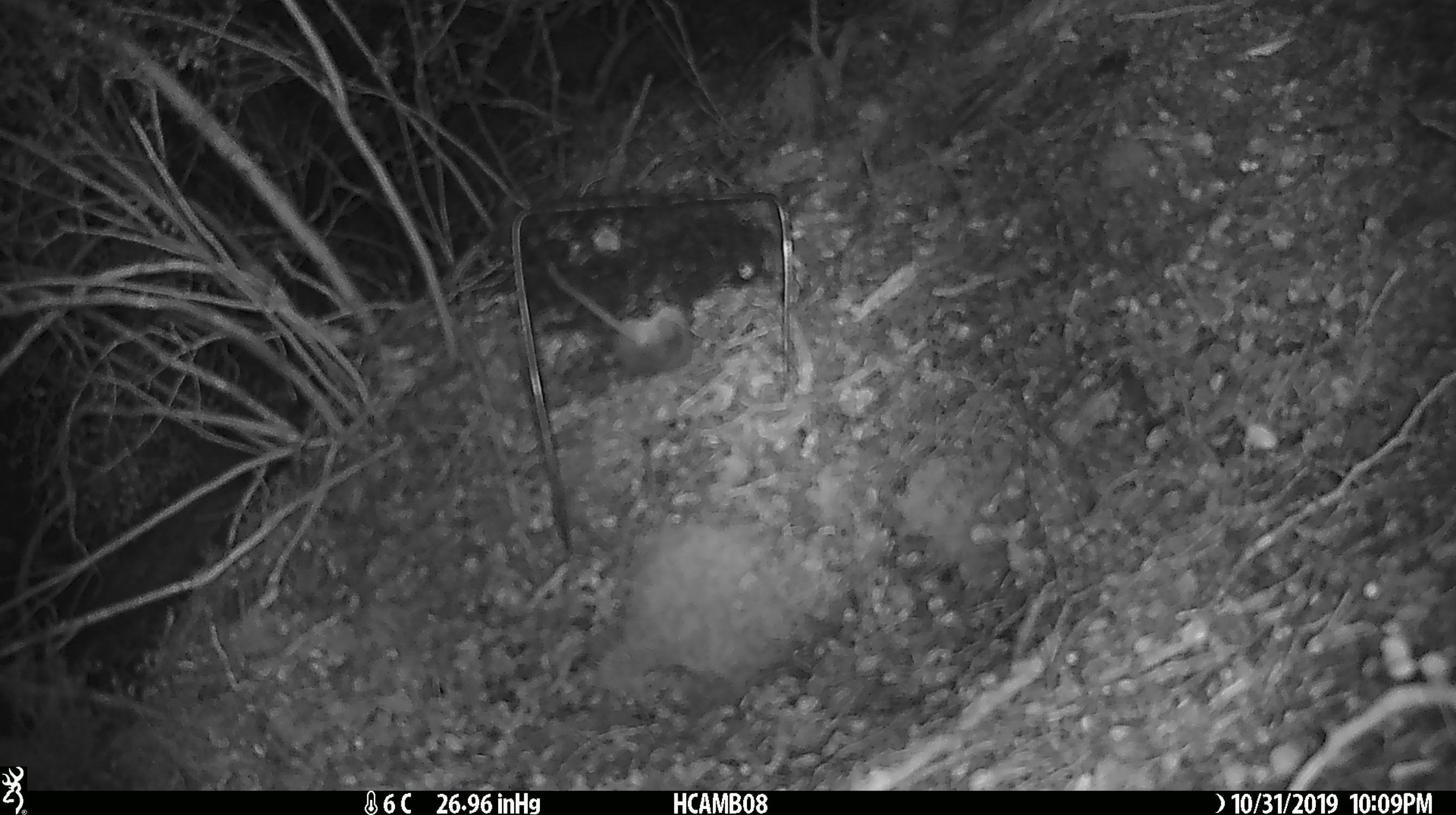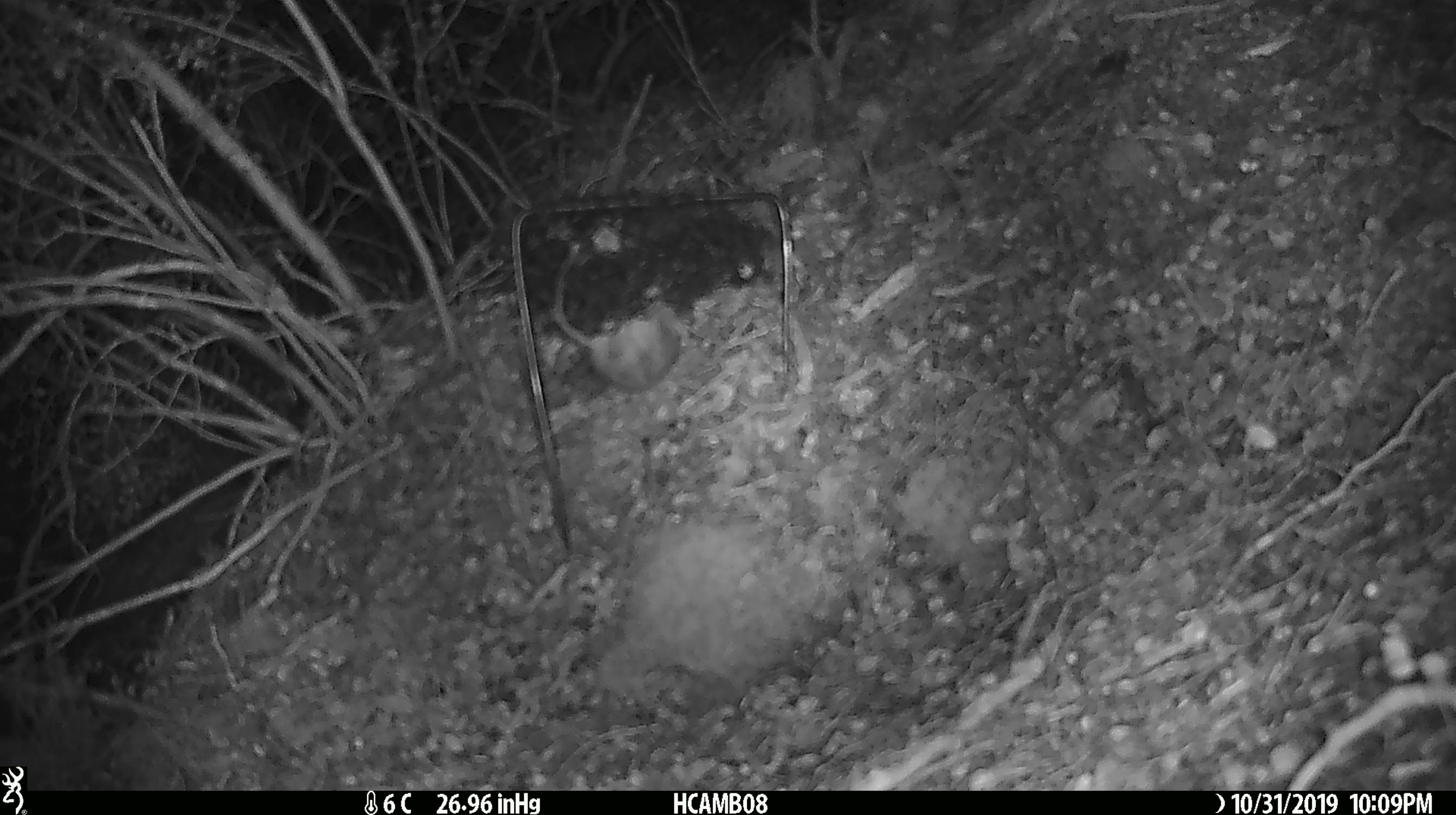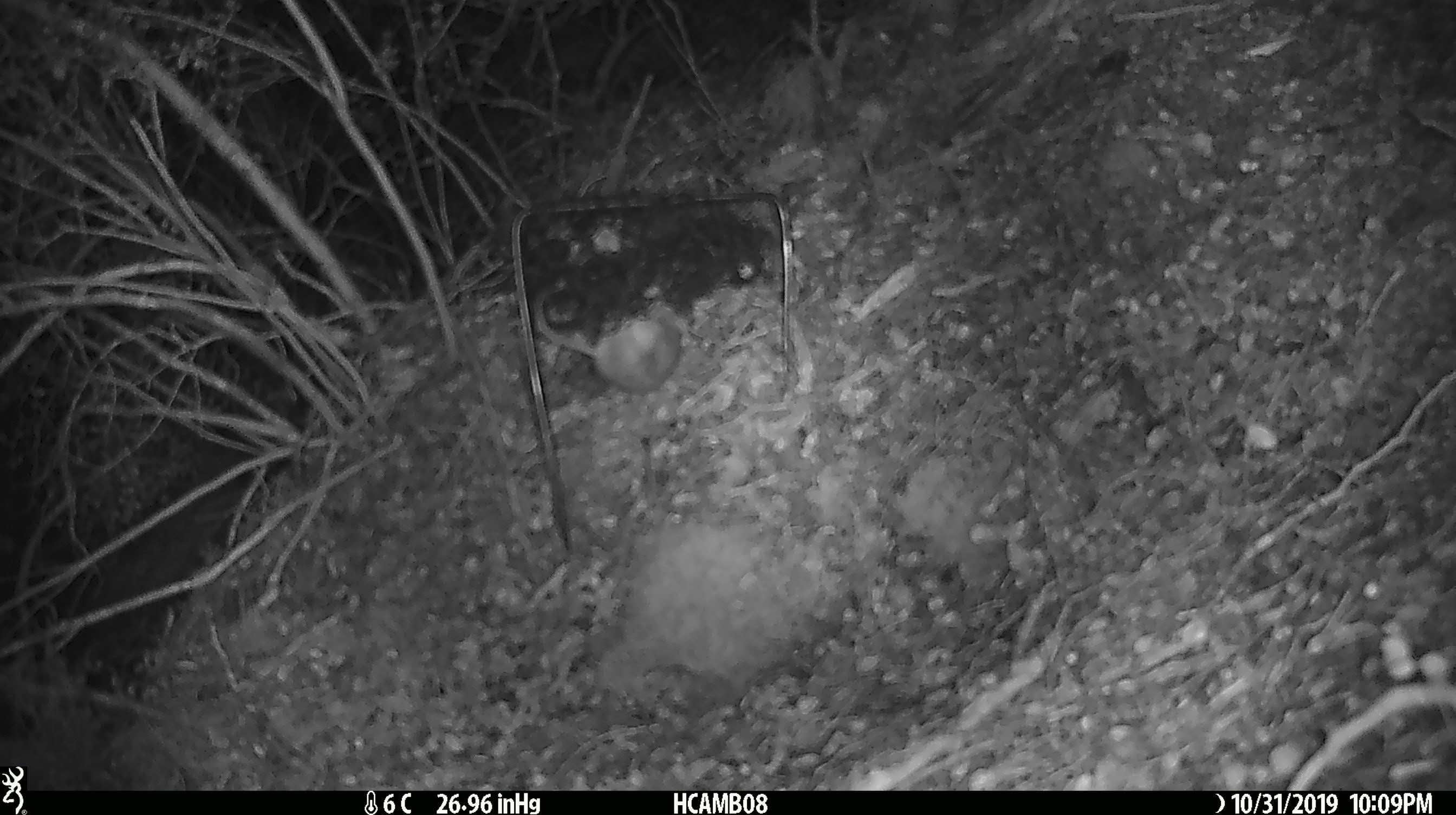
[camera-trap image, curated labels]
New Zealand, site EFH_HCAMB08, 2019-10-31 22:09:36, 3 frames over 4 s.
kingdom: Animalia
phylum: Chordata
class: Mammalia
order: Rodentia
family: Muridae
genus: Mus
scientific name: Mus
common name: mouse